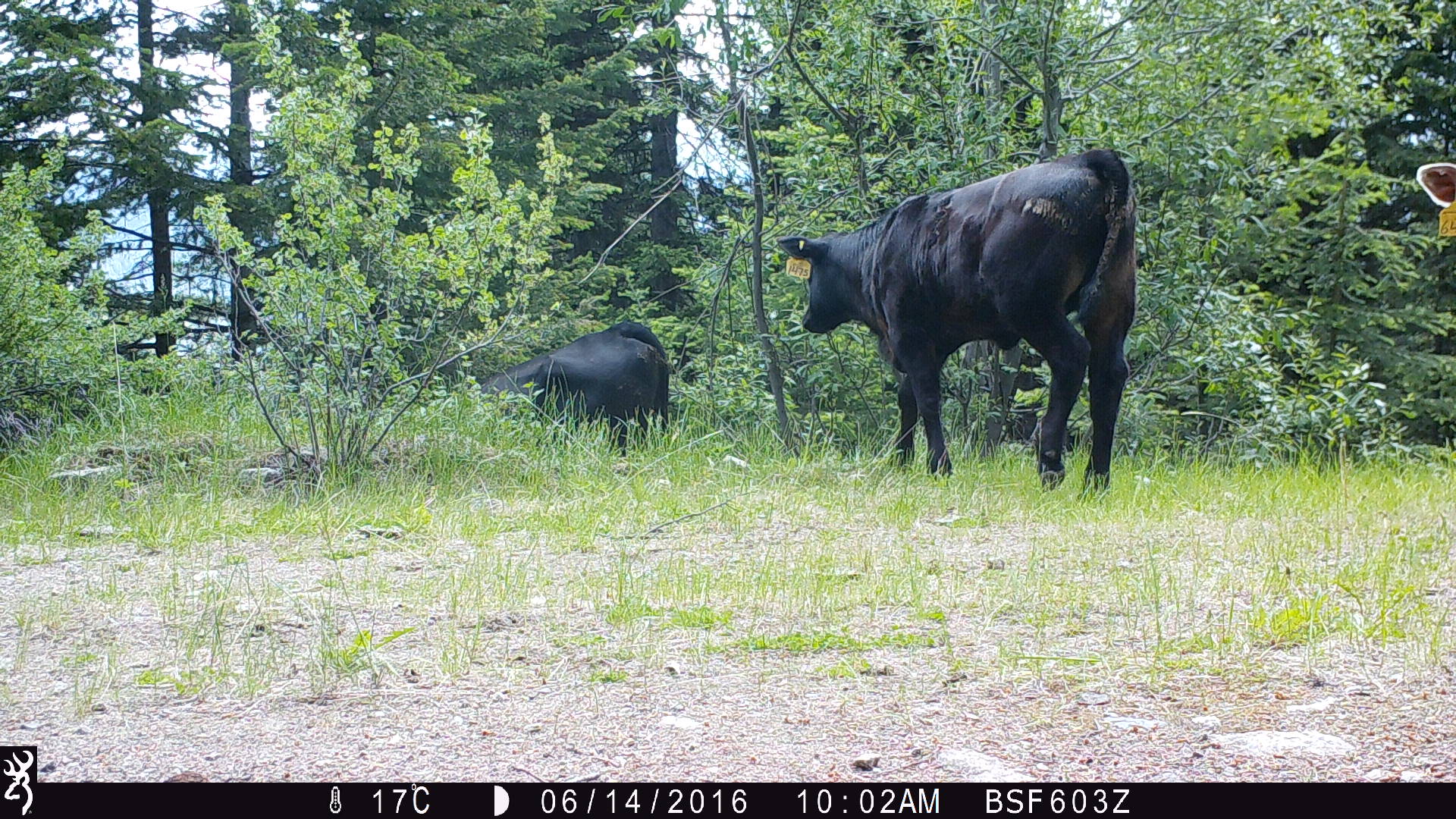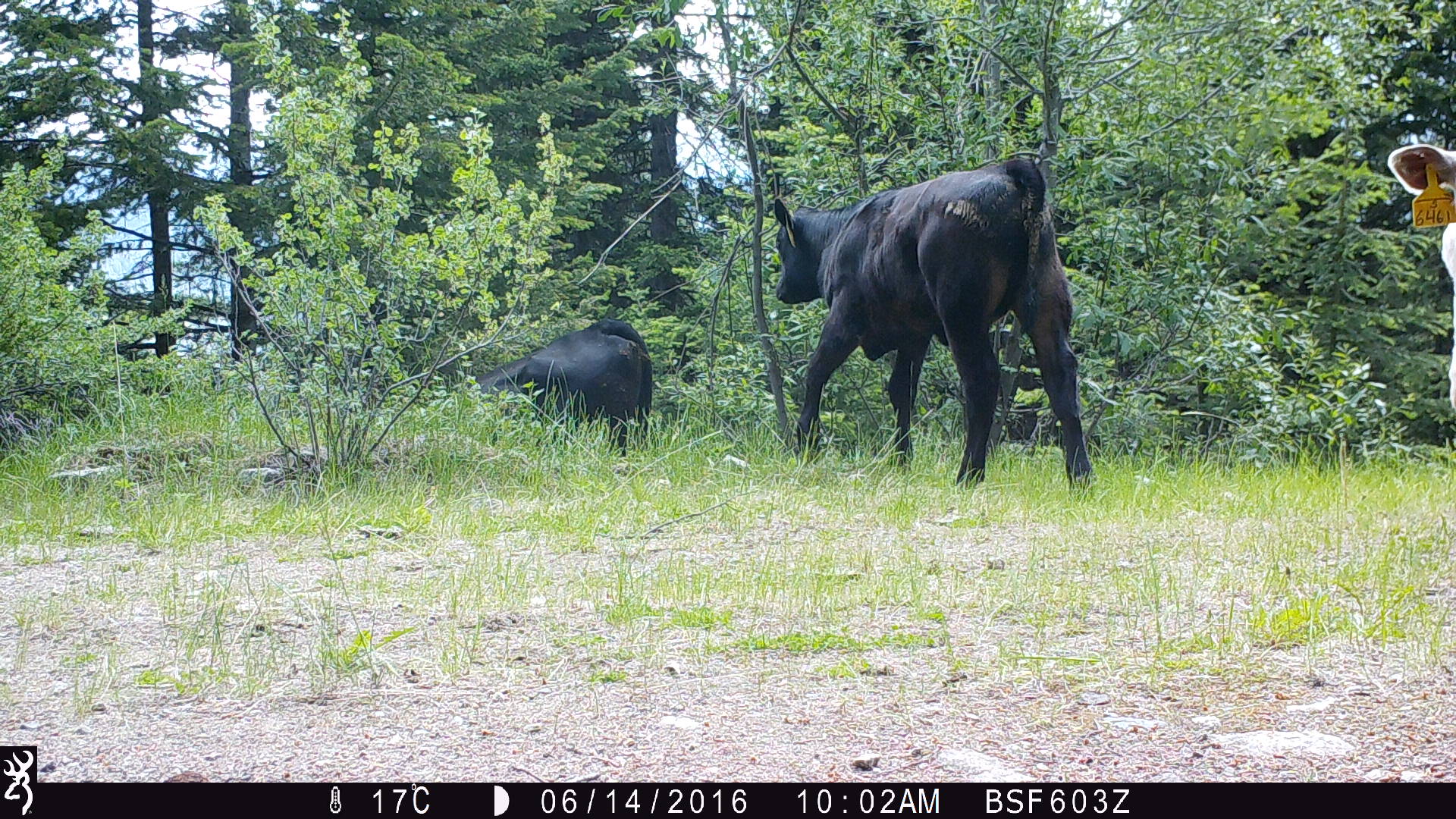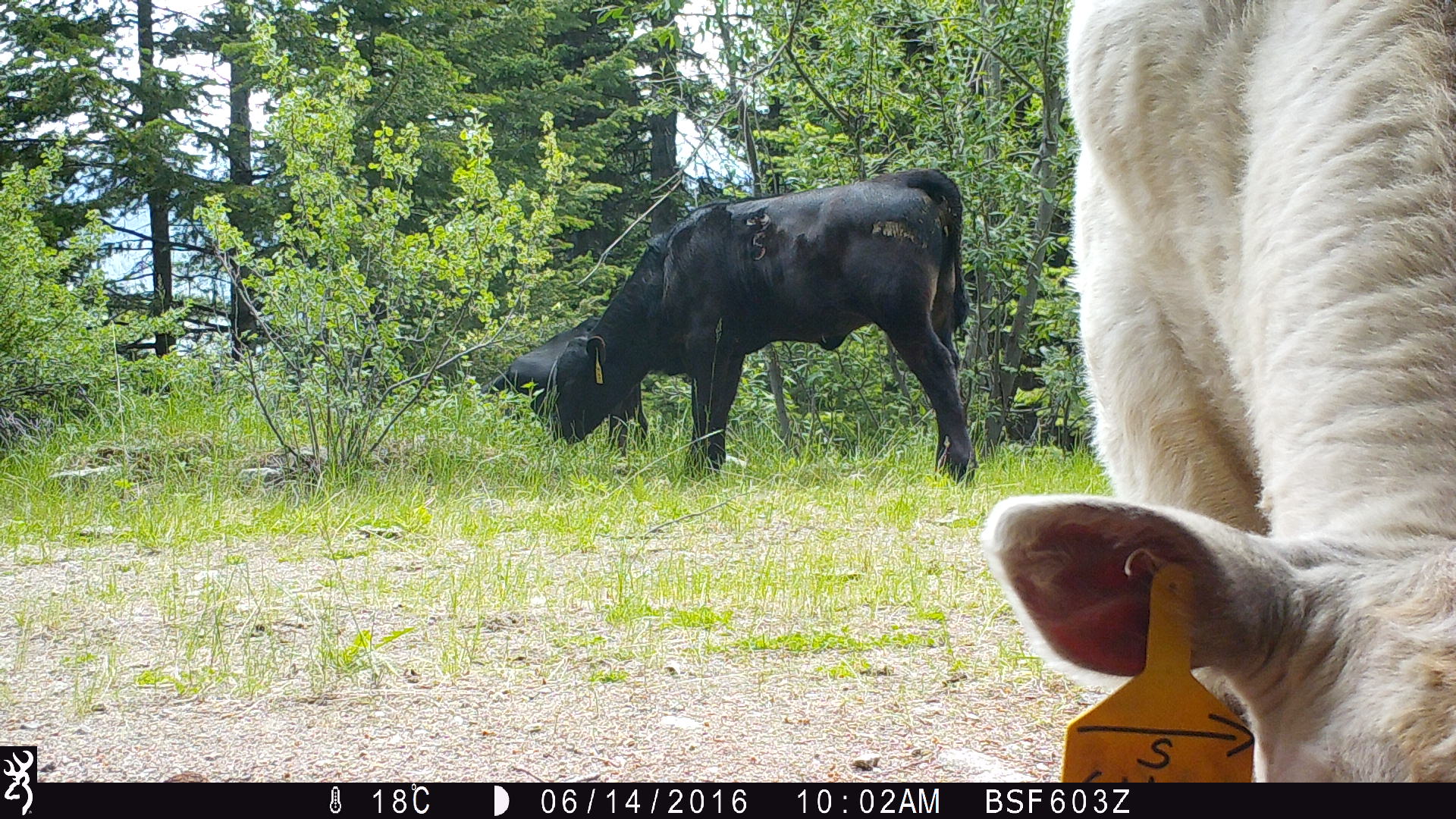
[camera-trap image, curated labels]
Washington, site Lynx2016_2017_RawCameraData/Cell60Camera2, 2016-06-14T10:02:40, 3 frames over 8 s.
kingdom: Animalia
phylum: Chordata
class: Mammalia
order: Artiodactyla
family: Bovidae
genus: Bos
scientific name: Bos taurus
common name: domestic cattle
Domestic cattle (Bos taurus). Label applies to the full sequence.